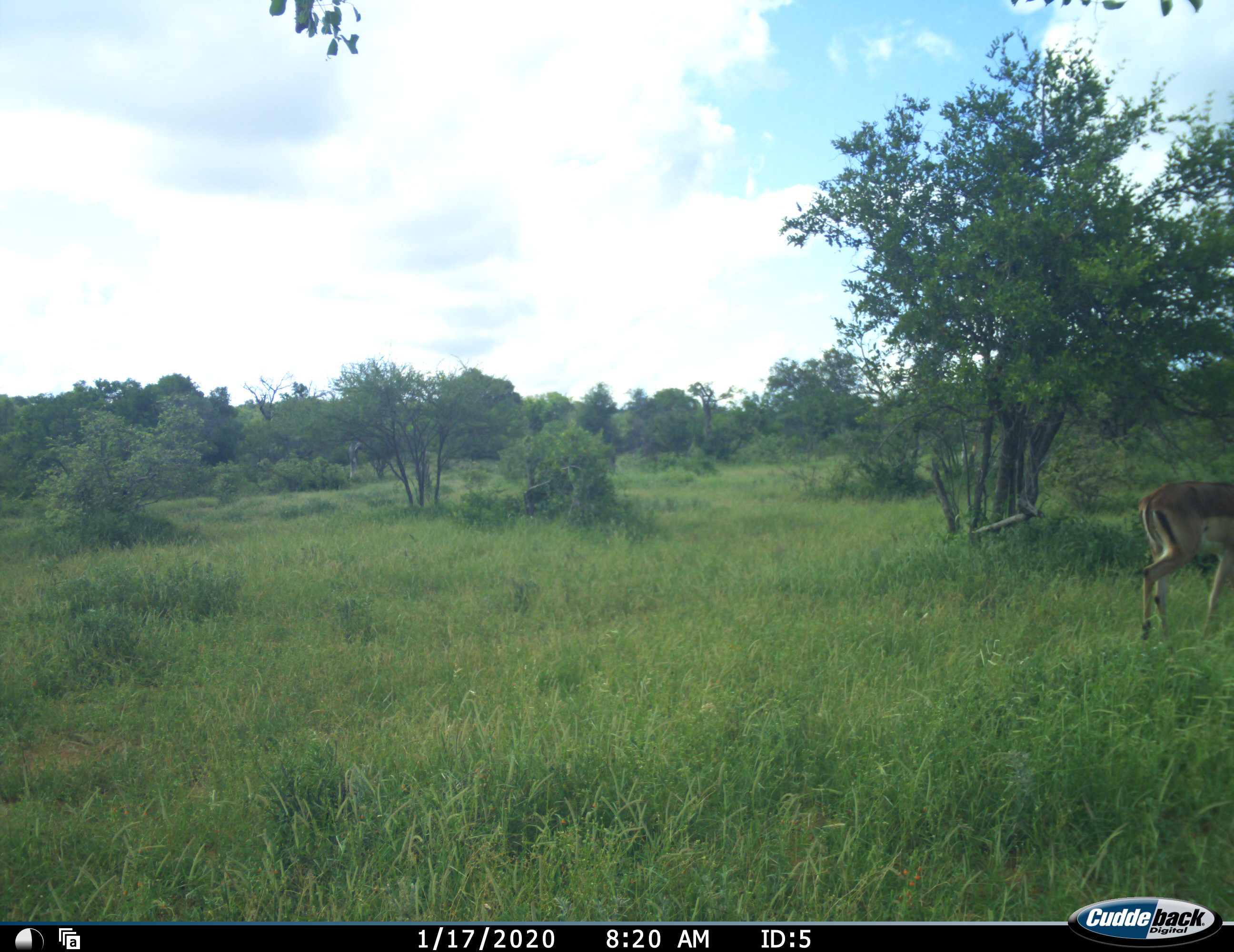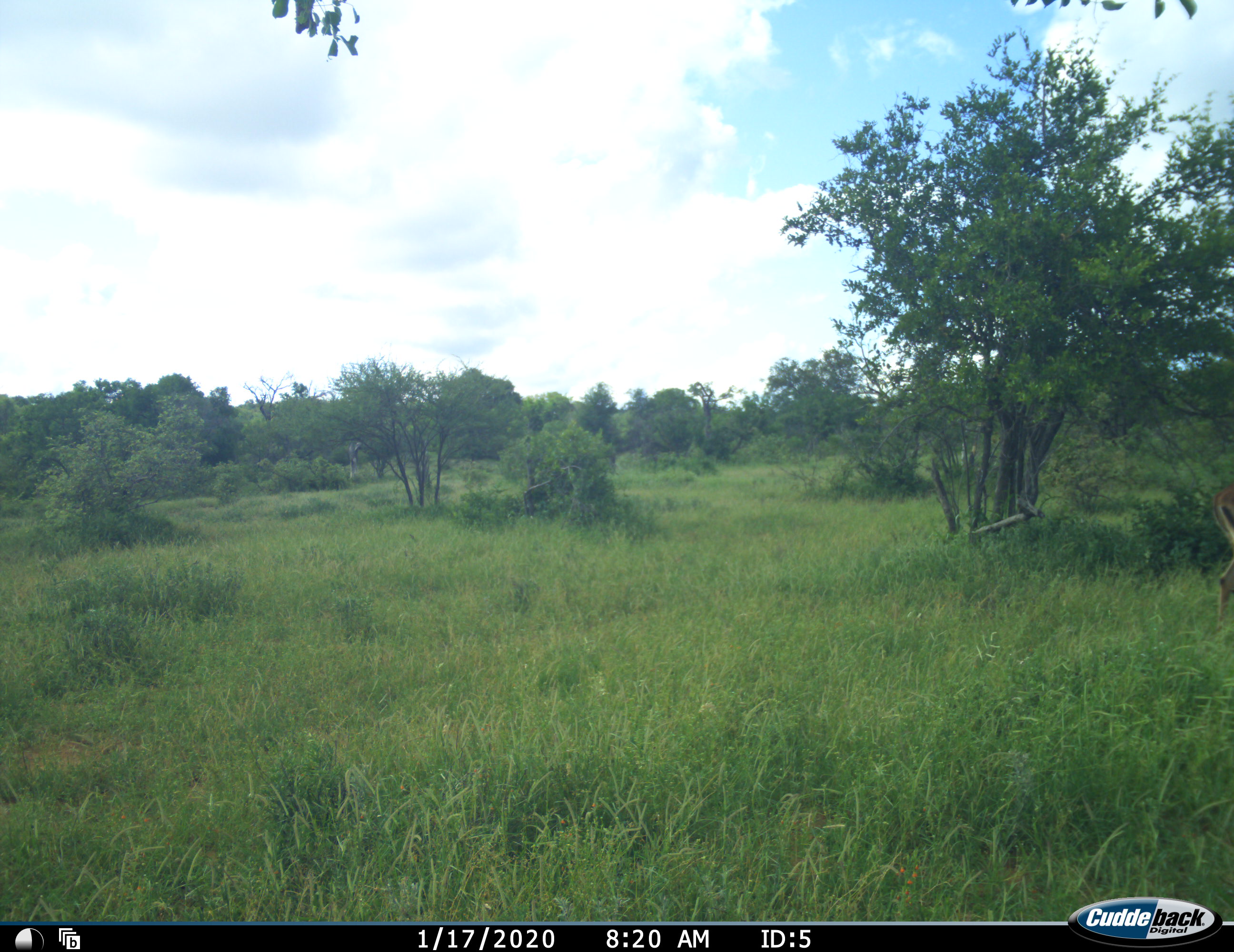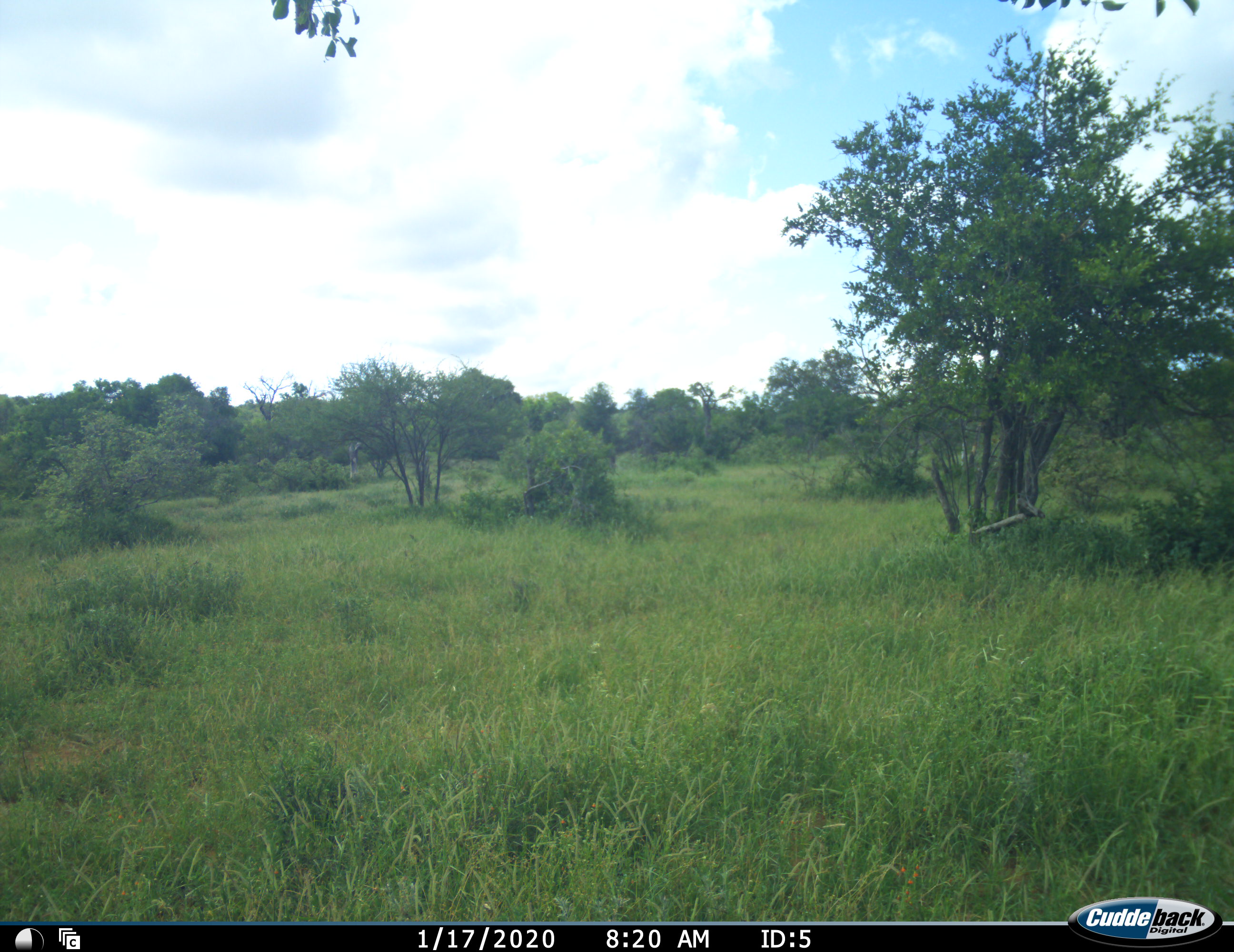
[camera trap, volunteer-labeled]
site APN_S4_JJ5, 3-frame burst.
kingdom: Animalia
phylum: Chordata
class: Mammalia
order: Artiodactyla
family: Bovidae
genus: Aepyceros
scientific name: Aepyceros melampus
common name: impala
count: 1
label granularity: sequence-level